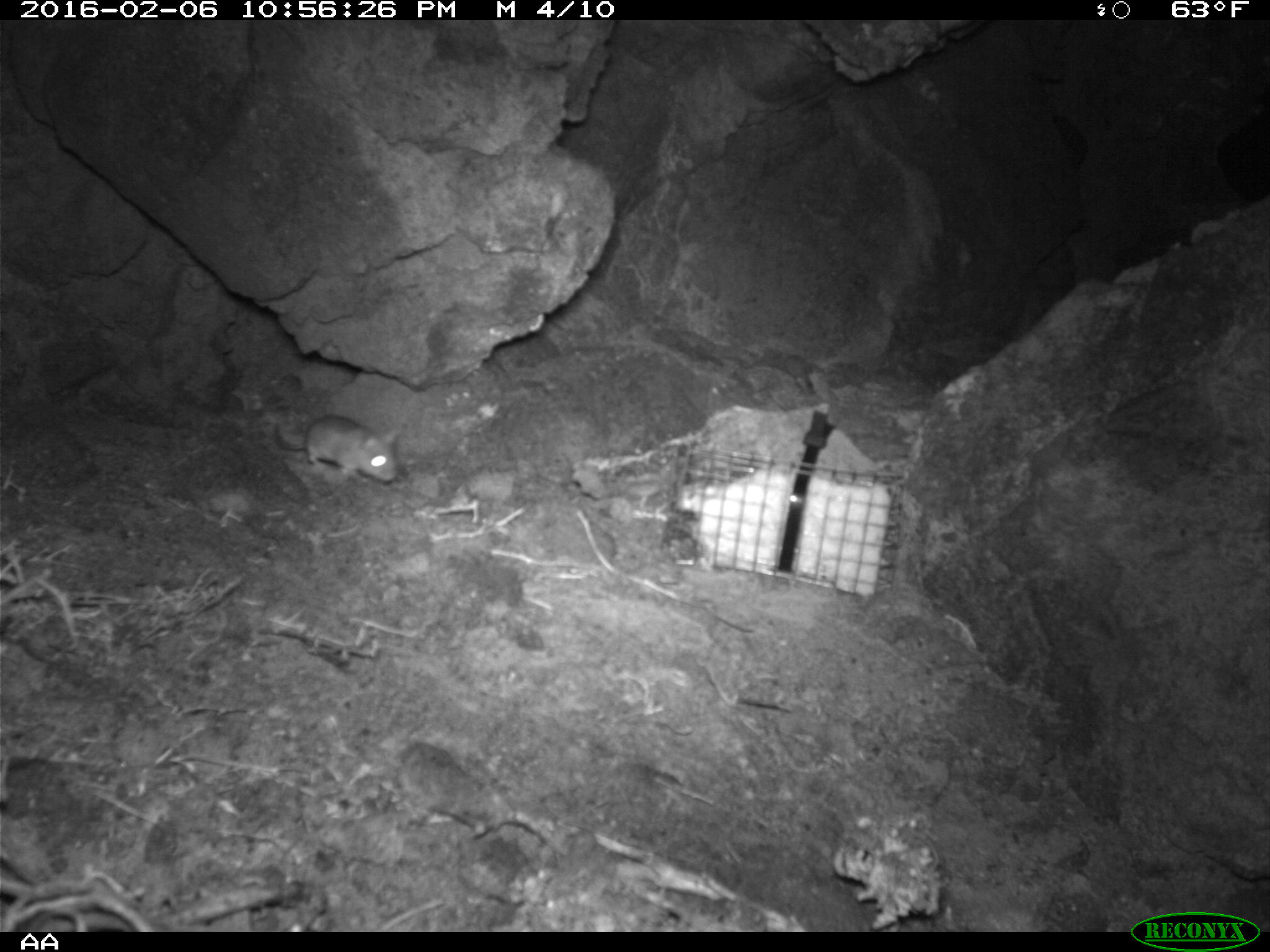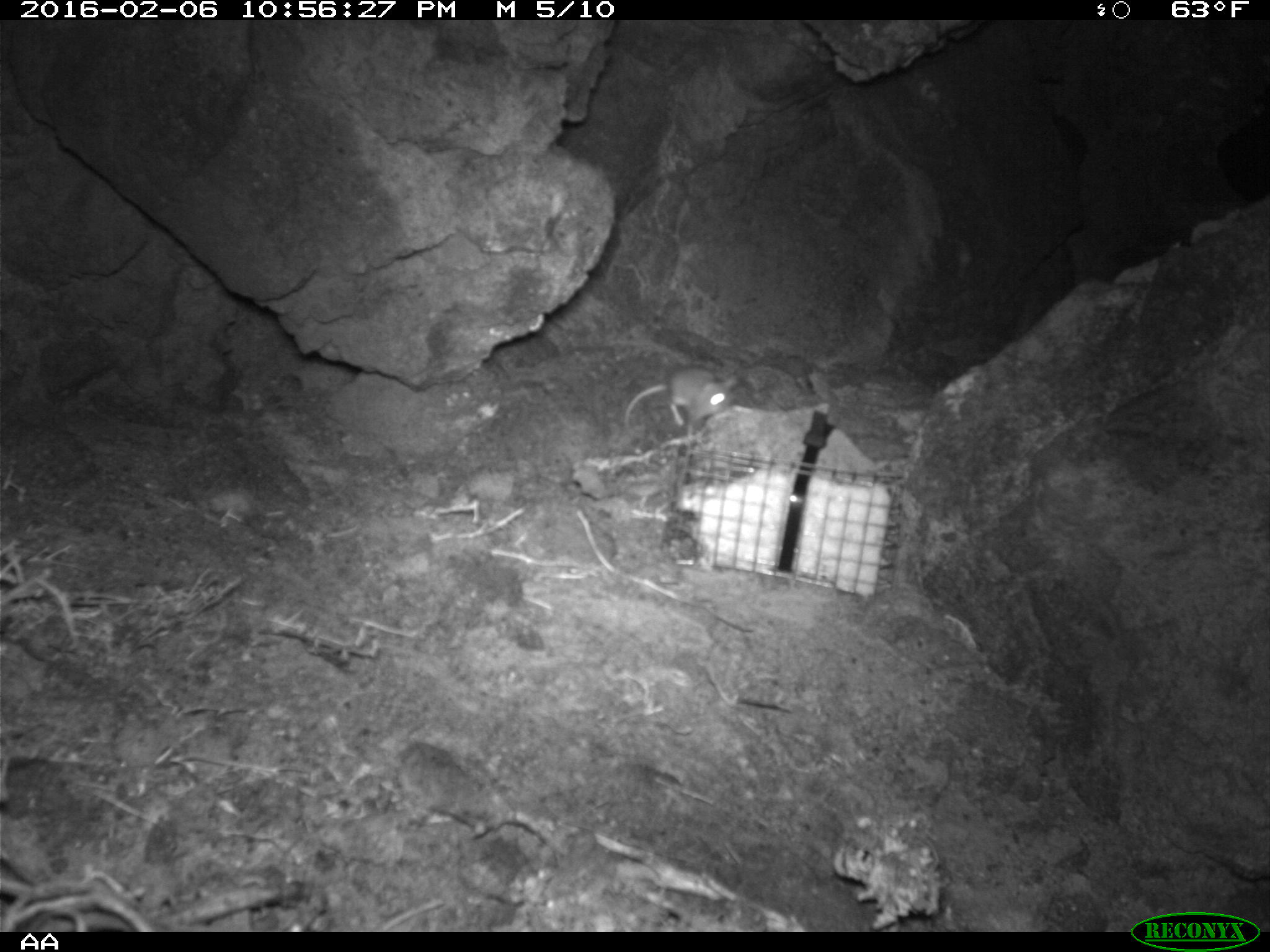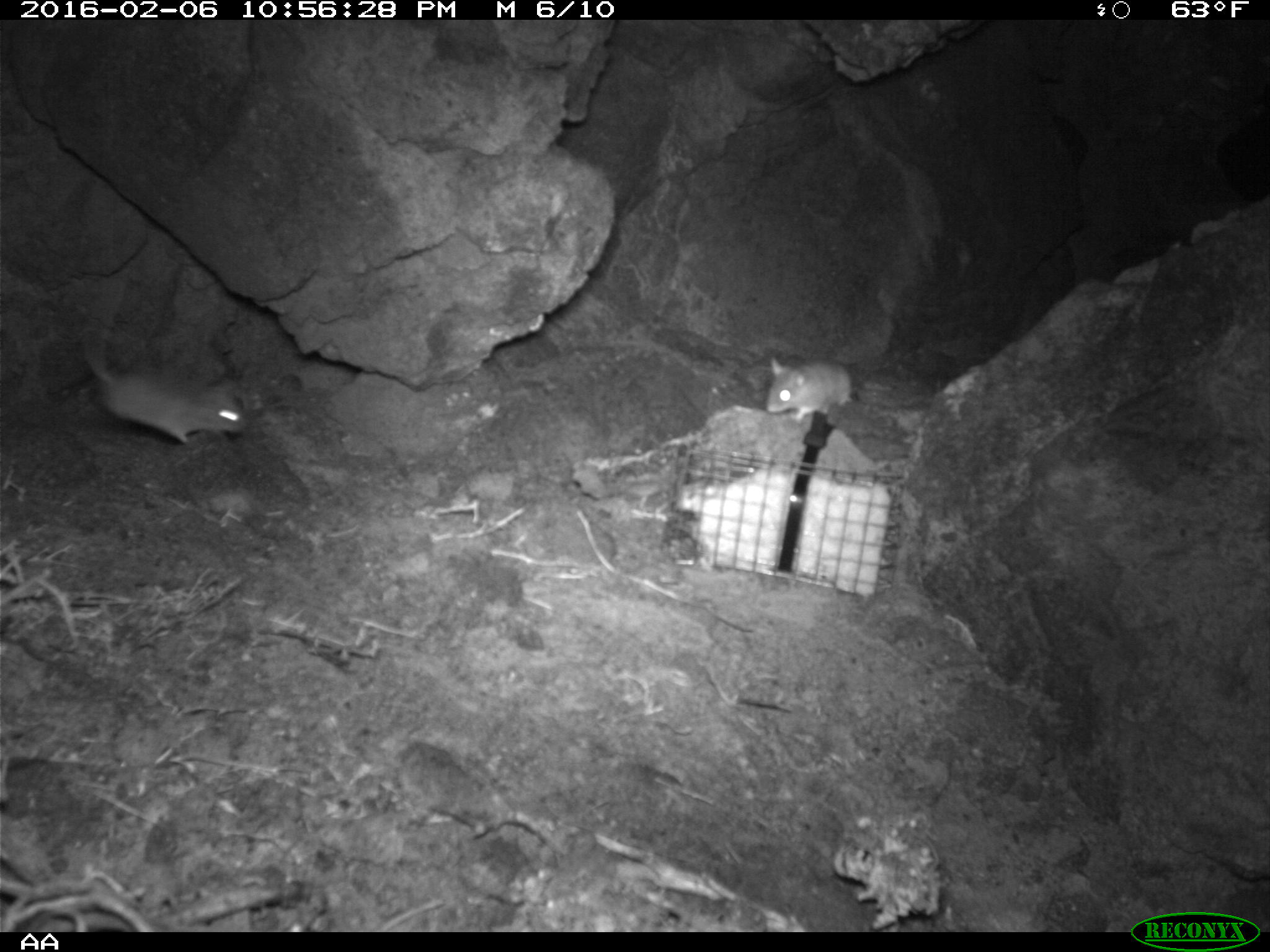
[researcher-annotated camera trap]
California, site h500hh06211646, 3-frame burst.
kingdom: Animalia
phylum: Chordata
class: Mammalia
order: Rodentia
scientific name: Rodentia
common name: rodent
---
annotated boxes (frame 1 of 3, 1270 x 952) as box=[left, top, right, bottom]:
rodent: box=[275, 415, 399, 481]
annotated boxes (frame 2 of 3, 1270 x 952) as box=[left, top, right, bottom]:
rodent: box=[622, 368, 738, 428]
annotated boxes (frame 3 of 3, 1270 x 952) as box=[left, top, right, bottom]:
rodent: box=[81, 278, 247, 447]; box=[765, 358, 853, 423]